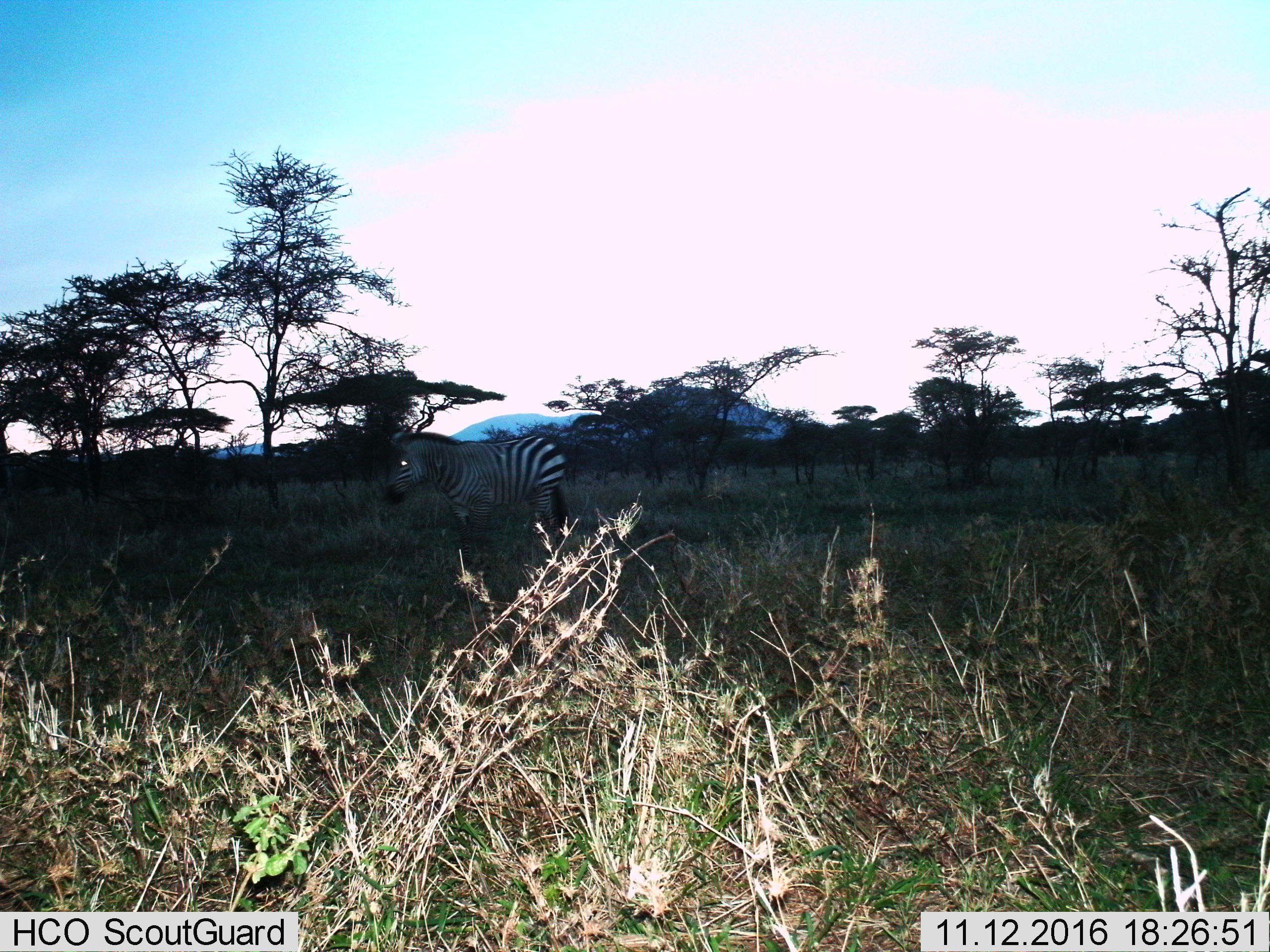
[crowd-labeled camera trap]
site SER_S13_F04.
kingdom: Animalia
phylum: Chordata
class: Mammalia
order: Perissodactyla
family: Equidae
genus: Equus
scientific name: Equus quagga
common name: plains zebra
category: zebraplains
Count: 1.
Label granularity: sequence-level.